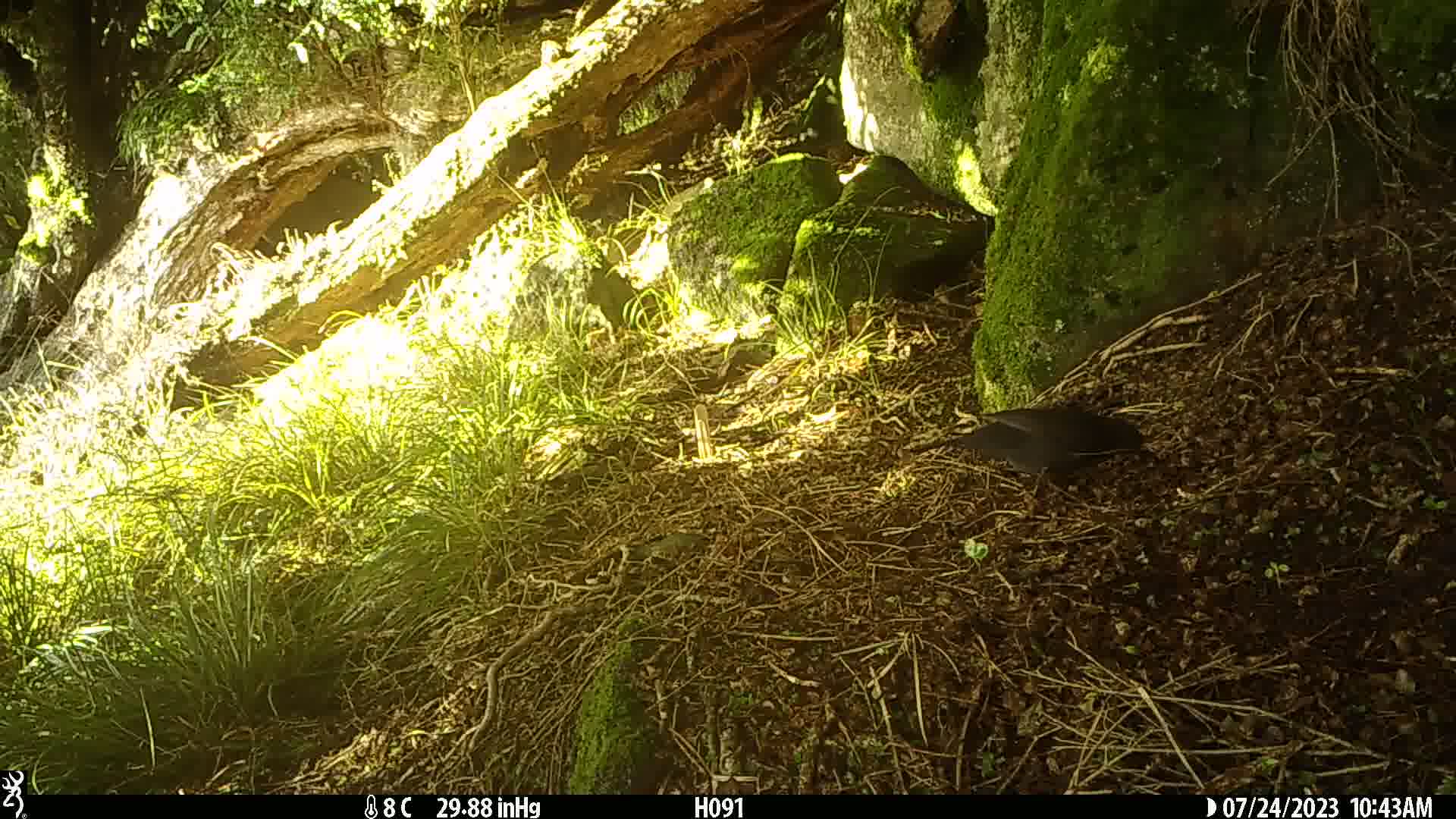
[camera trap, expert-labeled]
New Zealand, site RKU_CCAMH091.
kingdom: Animalia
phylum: Chordata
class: Aves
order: Passeriformes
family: Turdidae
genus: Turdus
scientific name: Turdus merula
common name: eurasian blackbird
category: blackbird